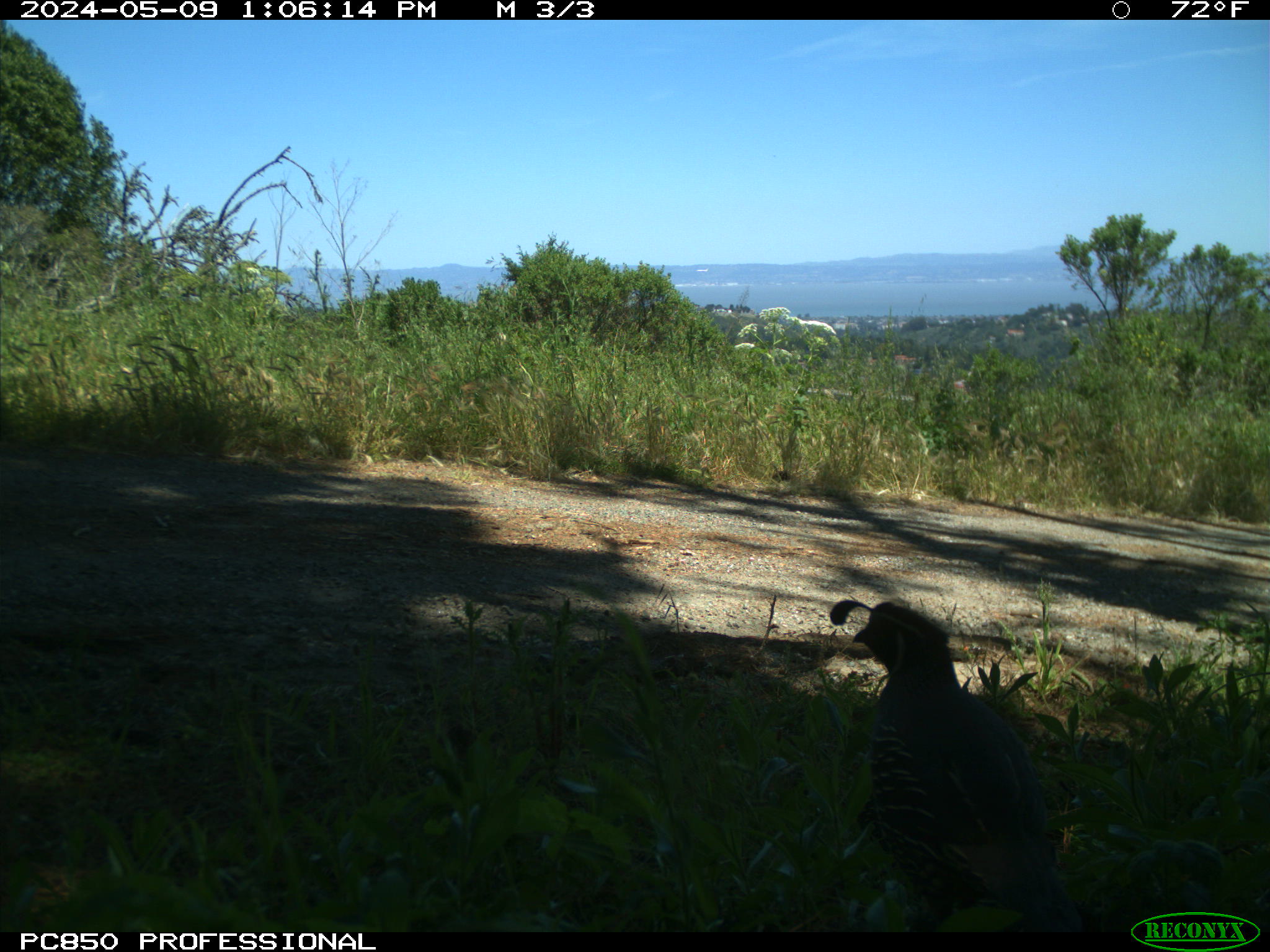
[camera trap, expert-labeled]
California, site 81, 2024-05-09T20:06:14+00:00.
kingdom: Animalia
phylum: Chordata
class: Aves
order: Galliformes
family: Odontophoridae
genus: Callipepla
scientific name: Callipepla californica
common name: california quail